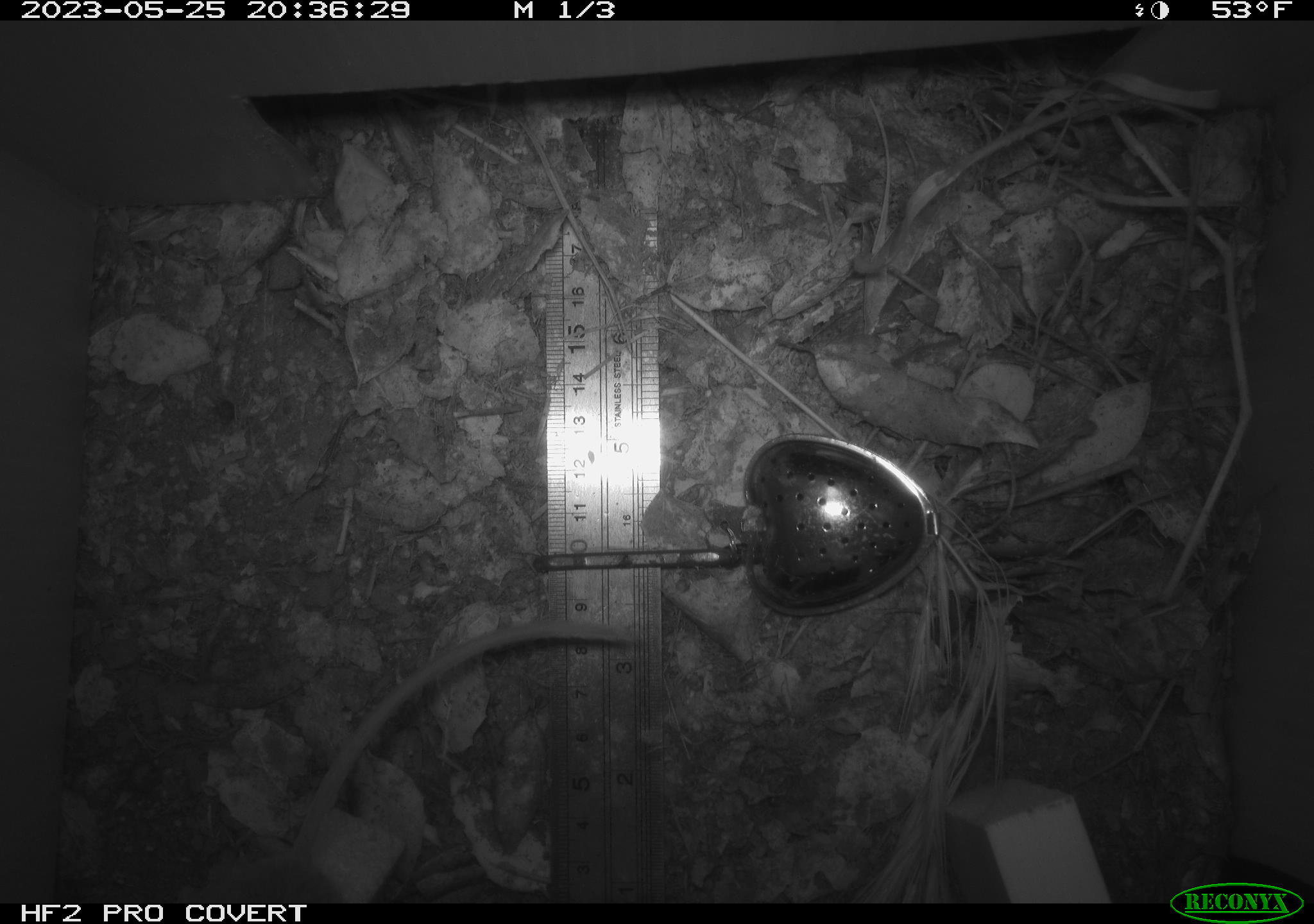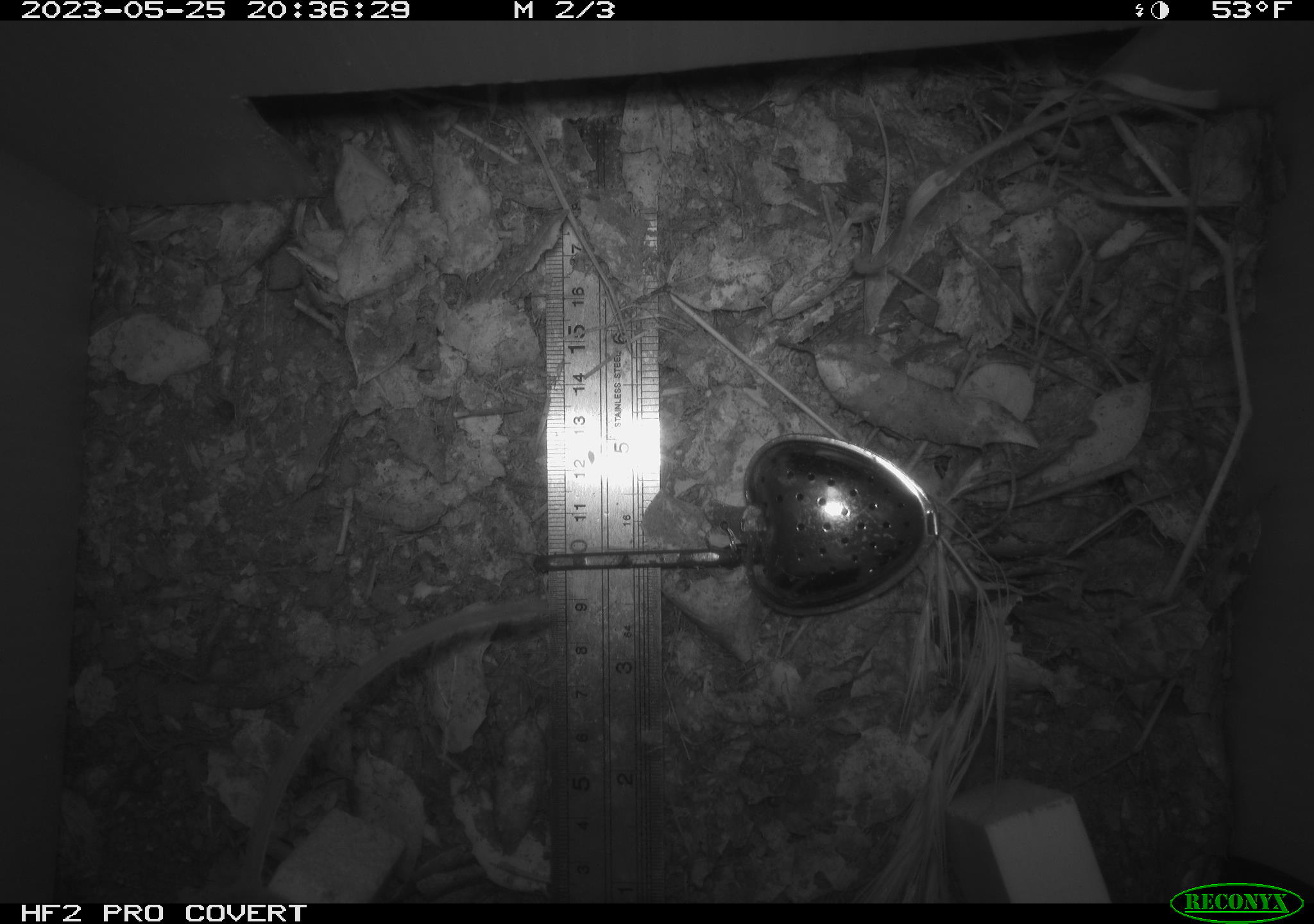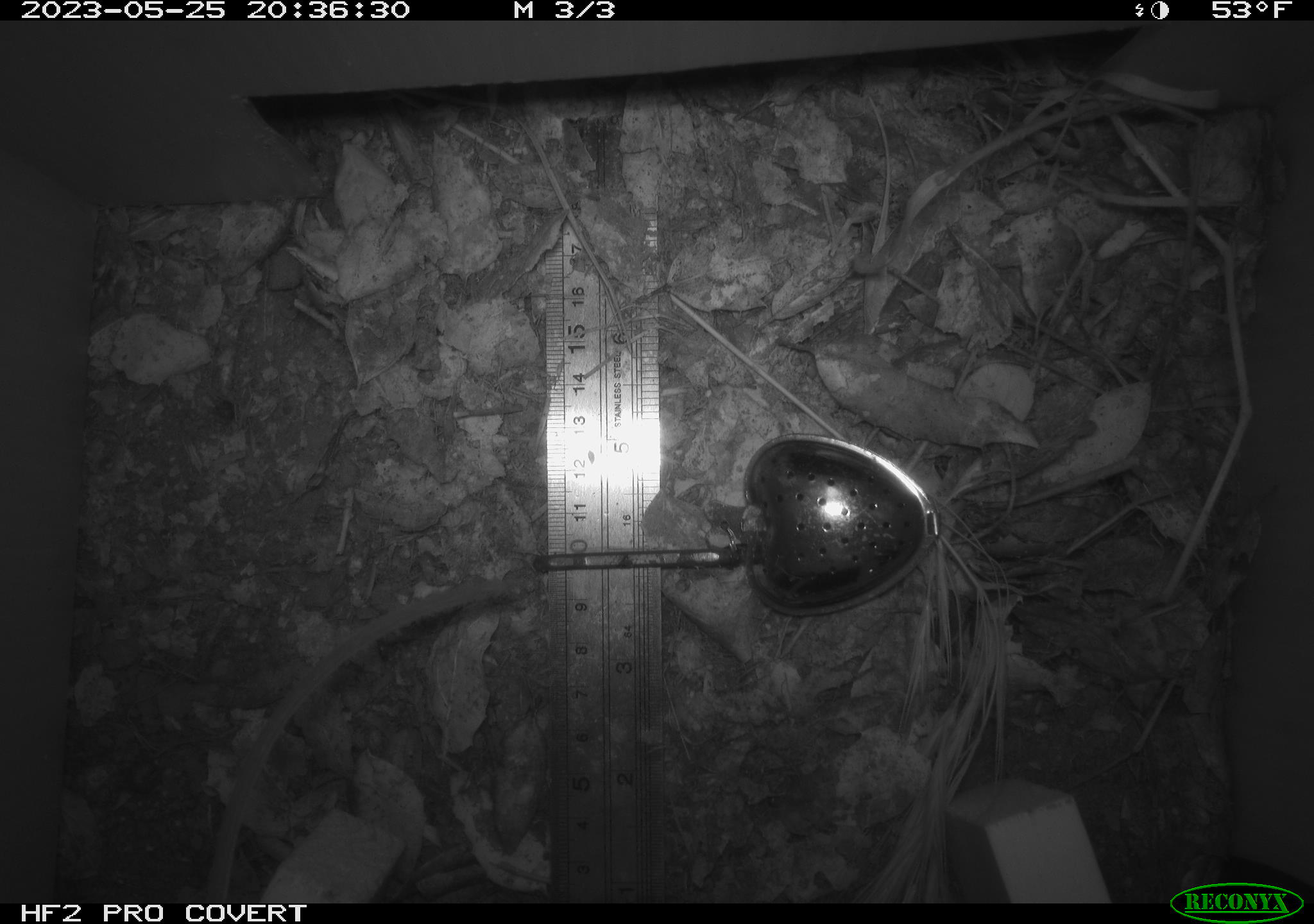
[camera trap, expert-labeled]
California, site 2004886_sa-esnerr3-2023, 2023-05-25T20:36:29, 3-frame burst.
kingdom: Animalia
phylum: Chordata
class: Mammalia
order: Rodentia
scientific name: Rodentia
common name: mouse species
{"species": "mouse species (Rodentia)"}